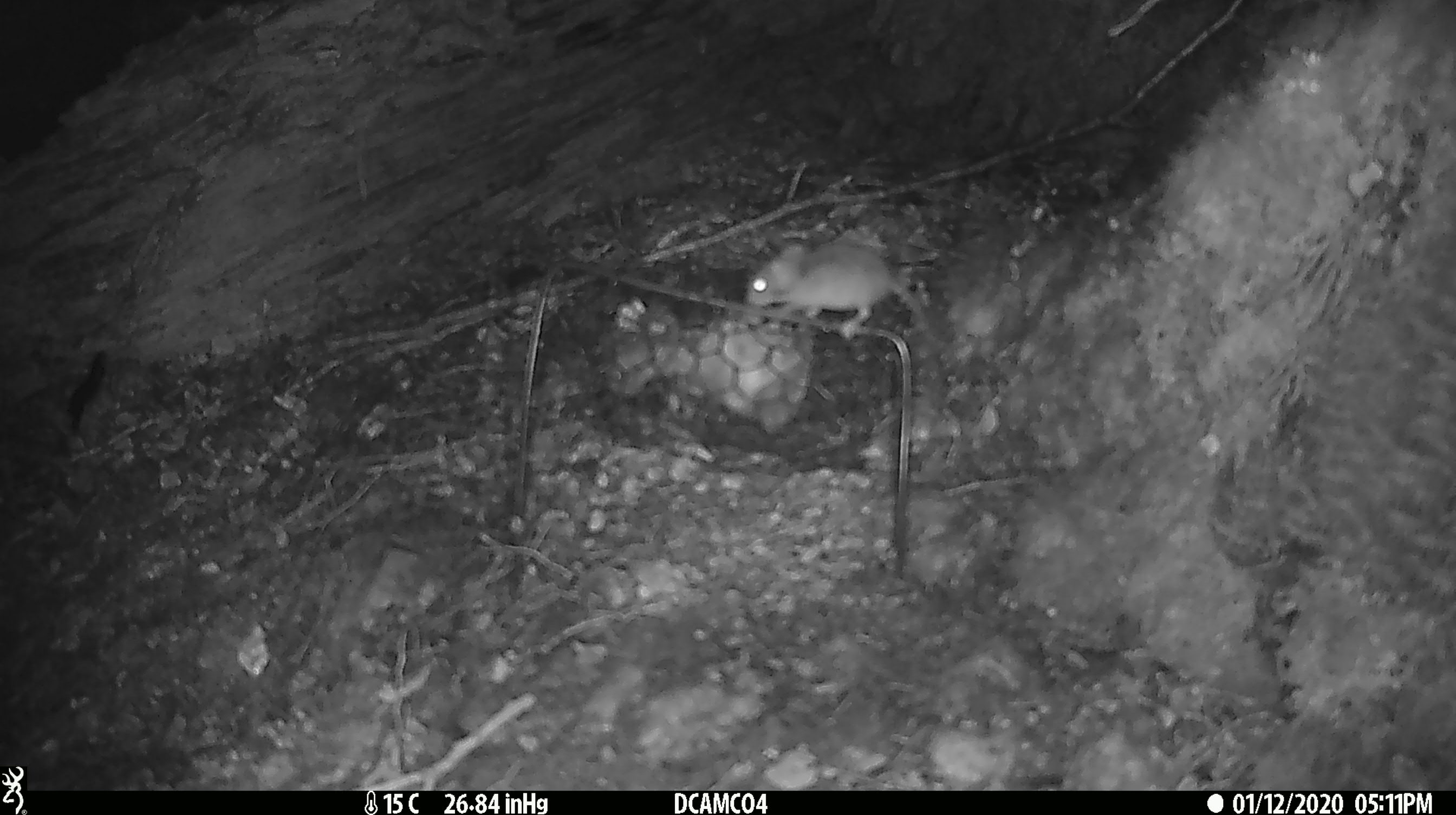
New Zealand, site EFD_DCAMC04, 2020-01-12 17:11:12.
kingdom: Animalia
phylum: Chordata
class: Mammalia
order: Rodentia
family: Muridae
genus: Mus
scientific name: Mus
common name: mouse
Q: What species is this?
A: Mouse (Mus).